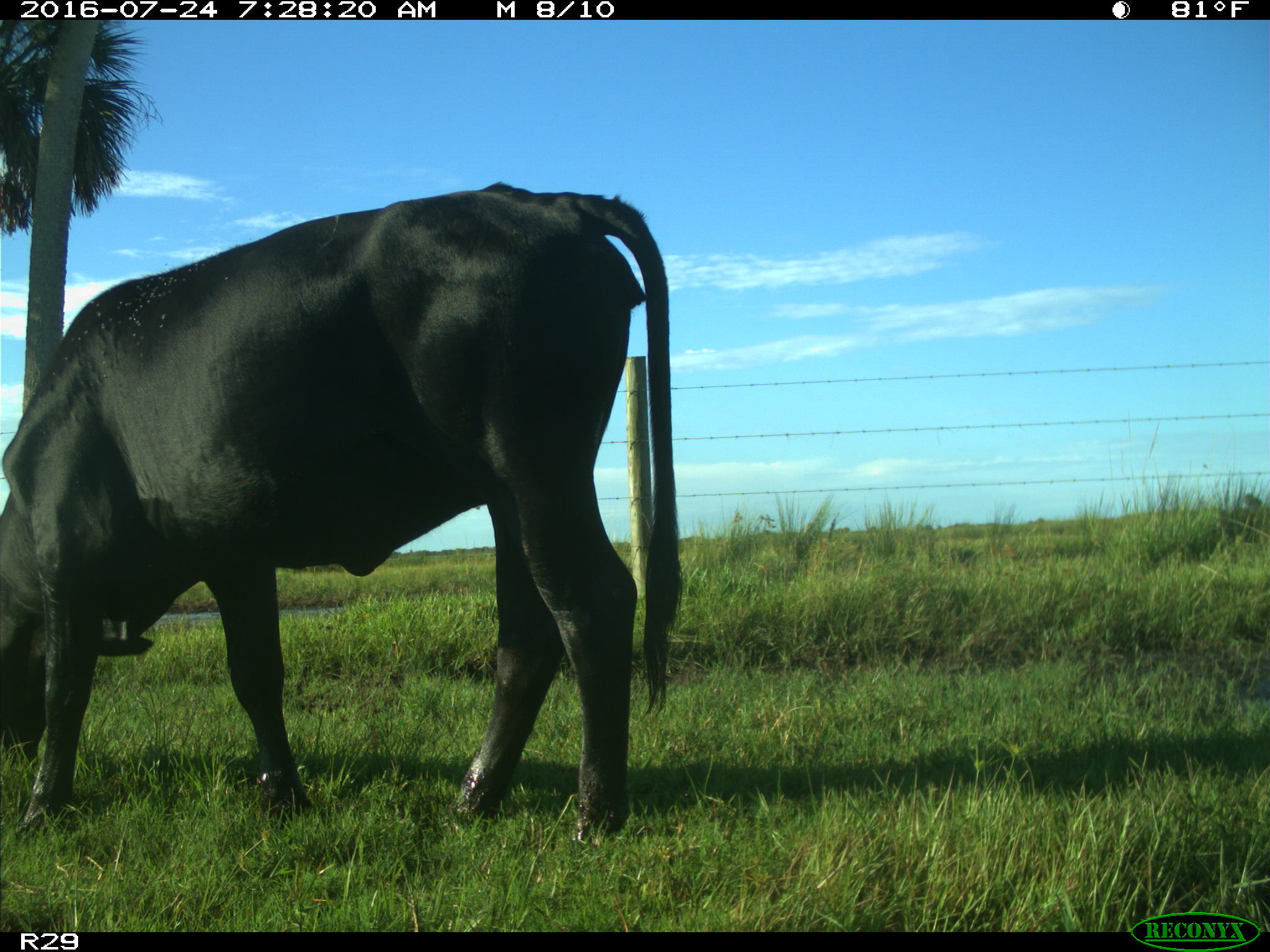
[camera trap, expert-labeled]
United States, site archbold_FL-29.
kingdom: Animalia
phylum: Chordata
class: Mammalia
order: Artiodactyla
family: Bovidae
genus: Bos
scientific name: Bos taurus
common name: domestic cow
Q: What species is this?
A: Bos taurus (domestic cow).